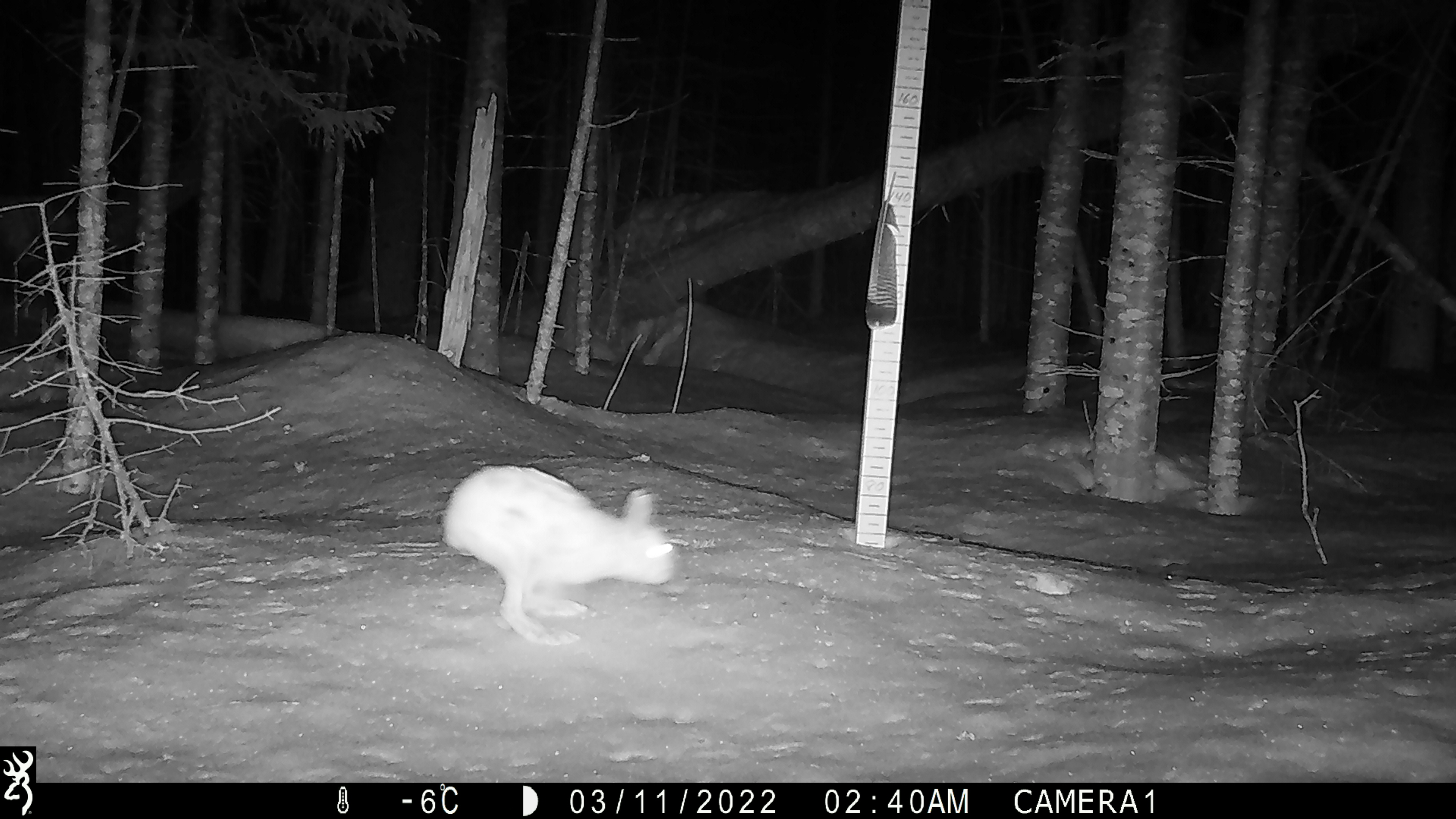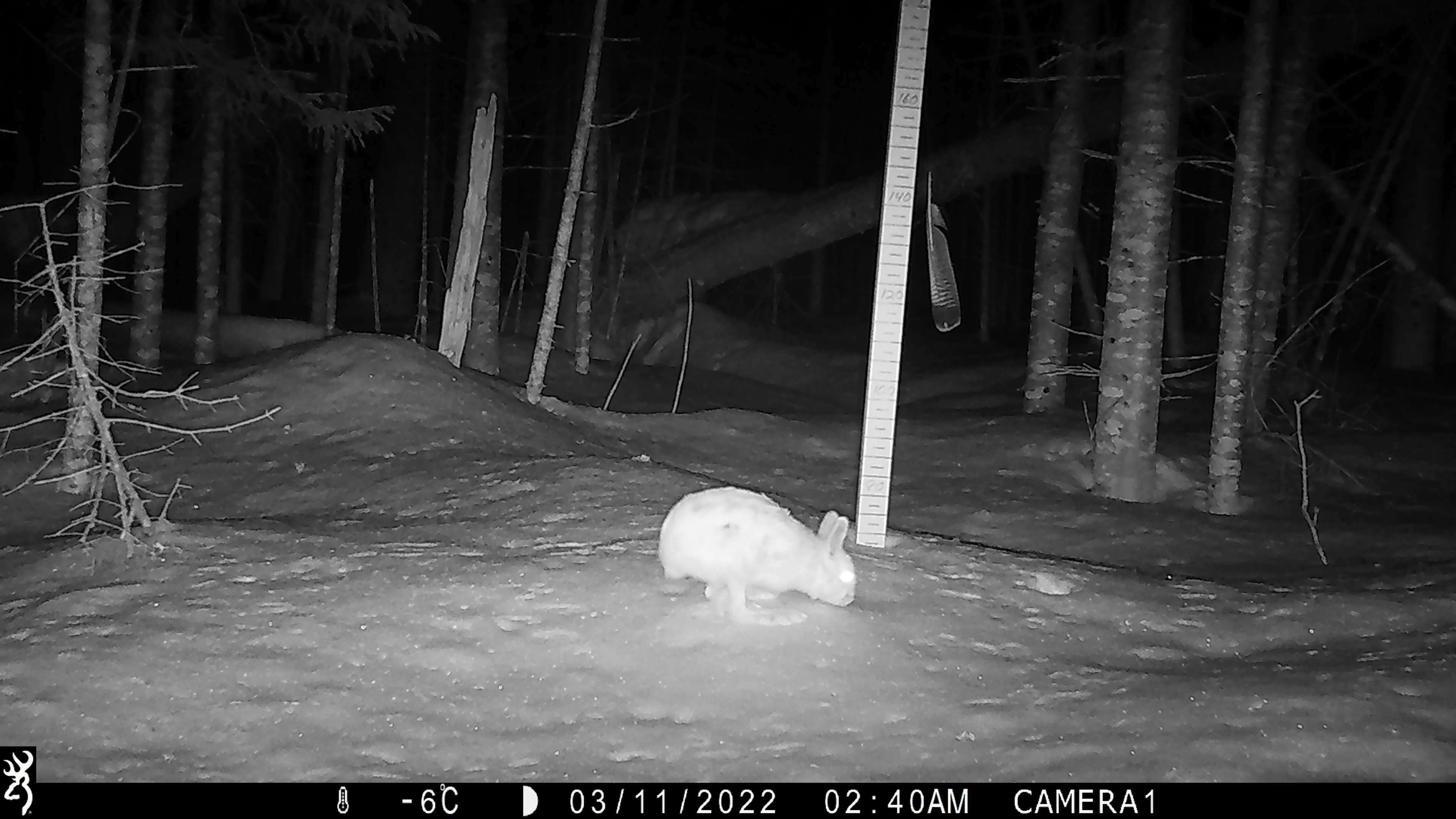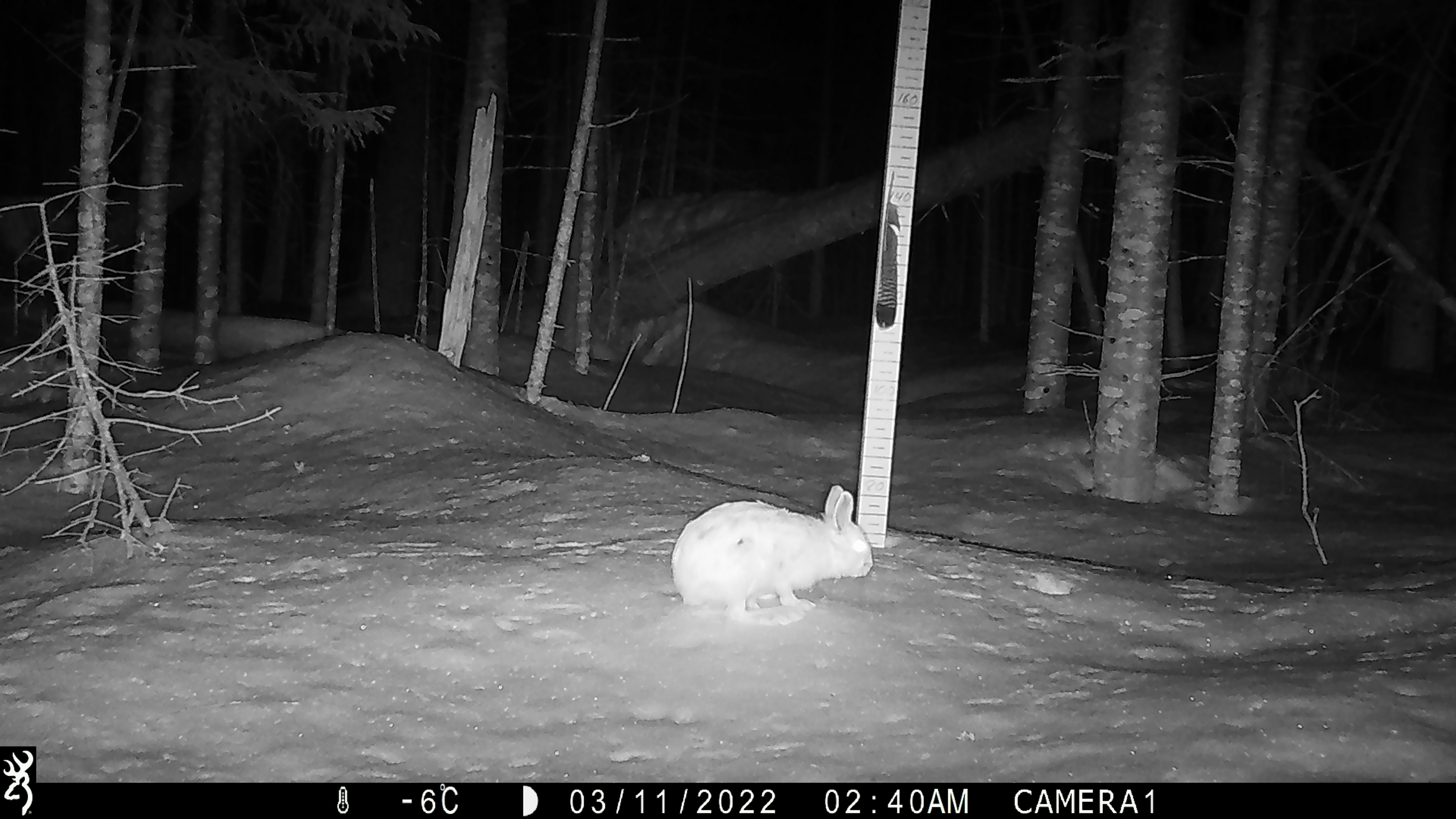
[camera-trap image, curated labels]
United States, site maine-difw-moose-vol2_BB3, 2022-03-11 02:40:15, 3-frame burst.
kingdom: Animalia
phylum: Chordata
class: Mammalia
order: Lagomorpha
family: Leporidae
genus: Lepus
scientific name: Lepus americanus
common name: snowshoe hare